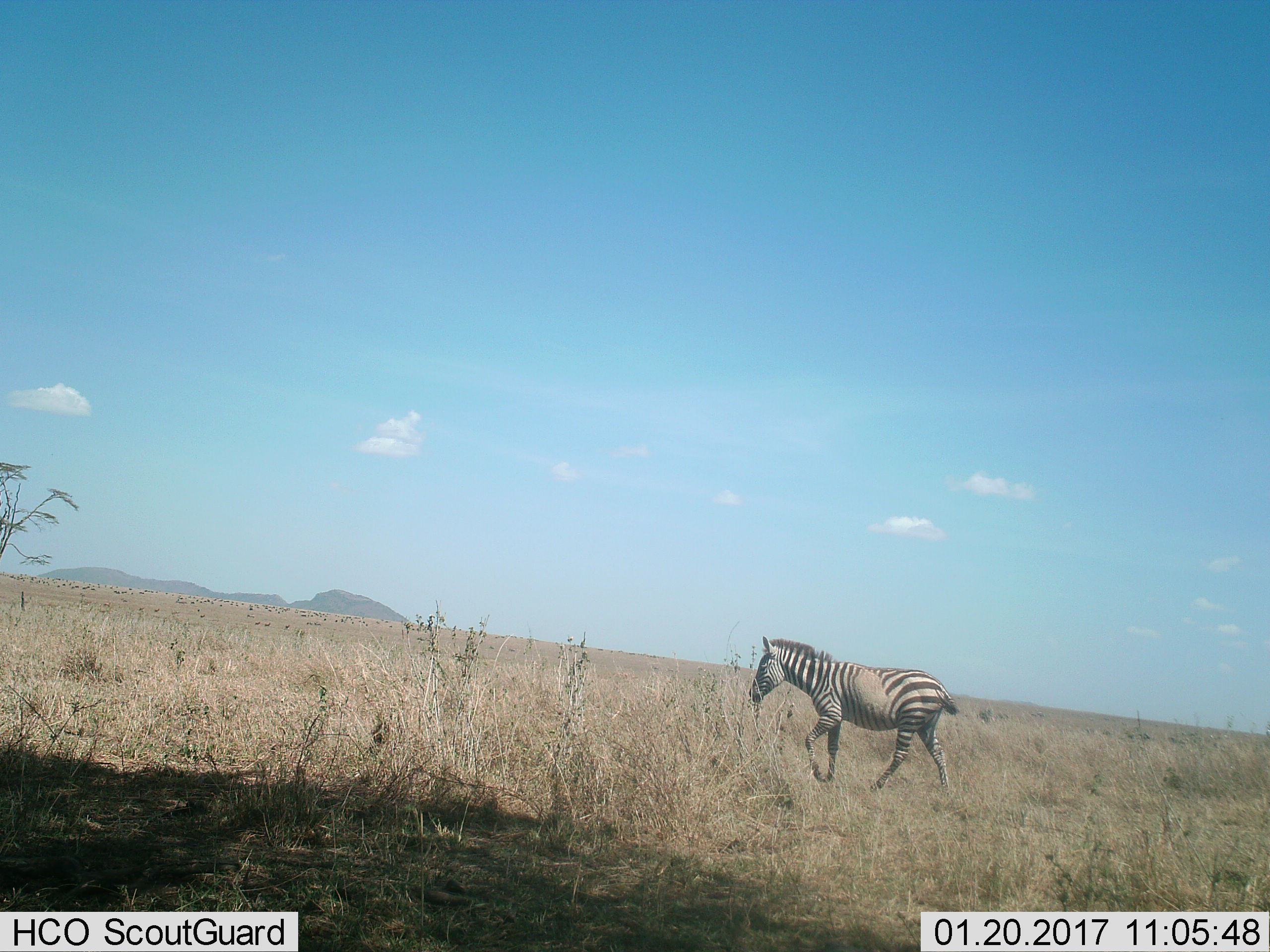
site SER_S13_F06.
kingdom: Animalia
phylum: Chordata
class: Mammalia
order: Perissodactyla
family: Equidae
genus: Equus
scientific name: Equus quagga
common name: plains zebra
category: zebraplains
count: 1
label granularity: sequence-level